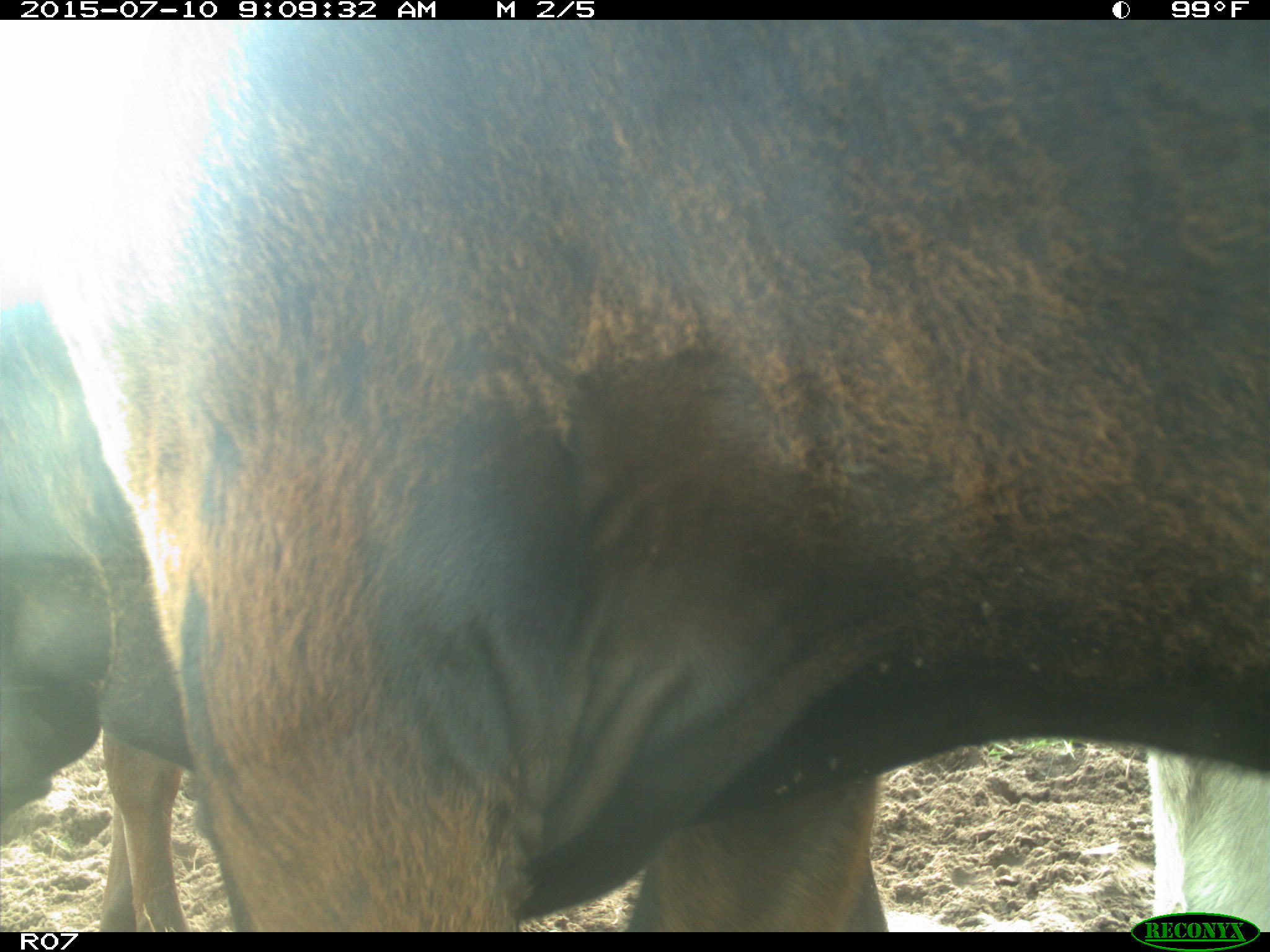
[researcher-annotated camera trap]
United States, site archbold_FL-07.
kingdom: Animalia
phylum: Chordata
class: Mammalia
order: Artiodactyla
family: Bovidae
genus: Bos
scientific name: Bos taurus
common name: domestic cow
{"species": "Bos taurus (domestic cow)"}